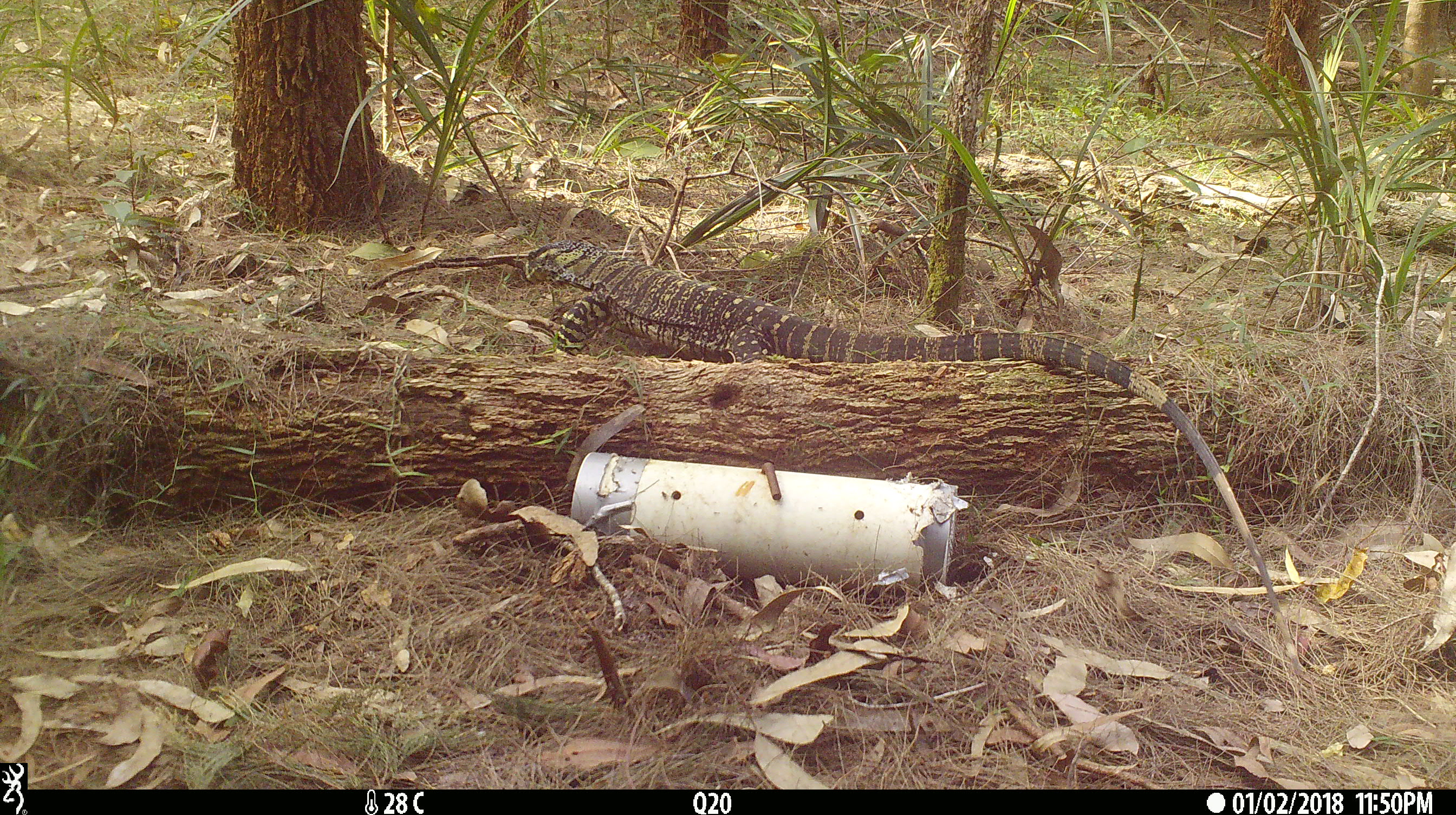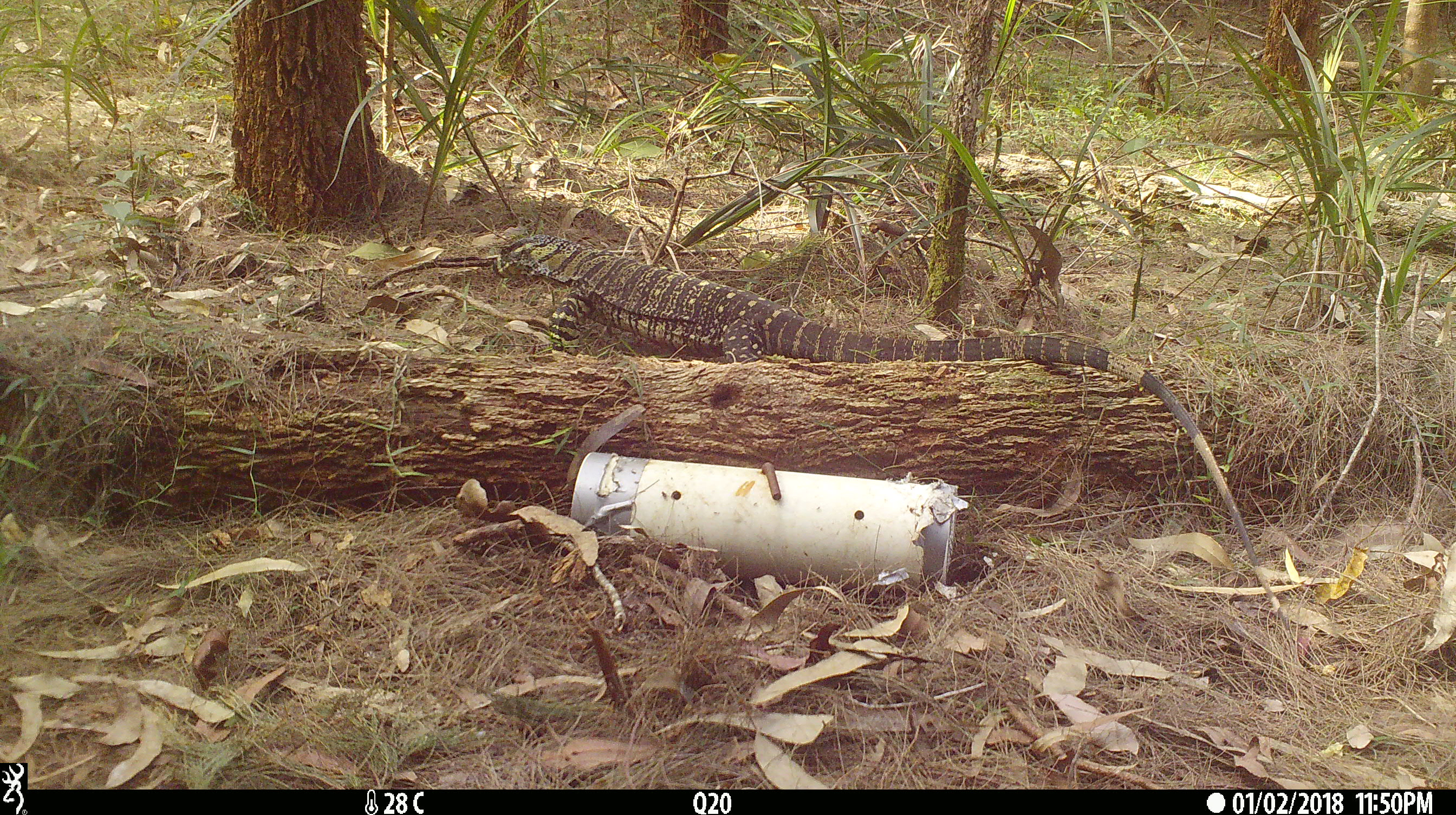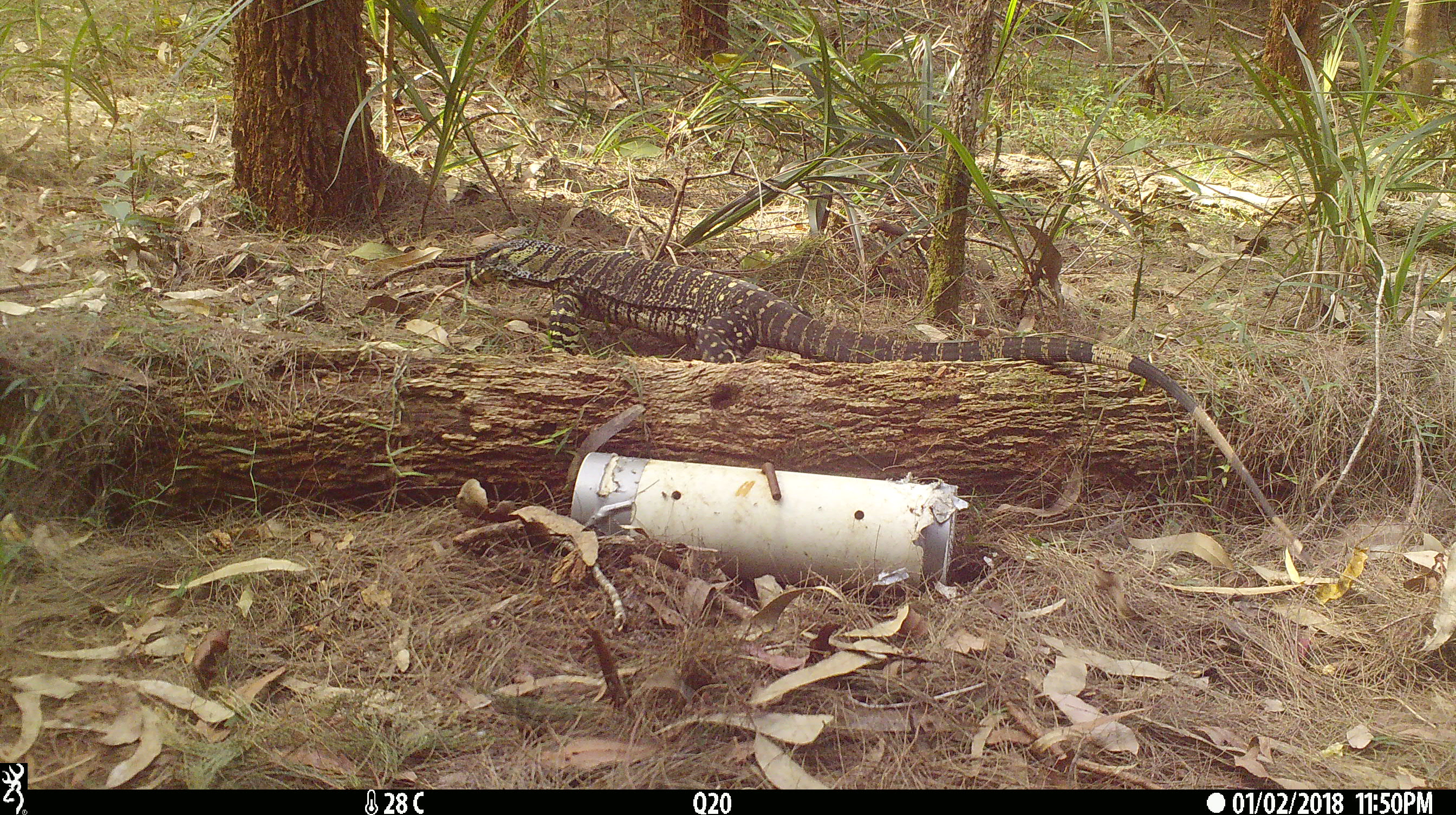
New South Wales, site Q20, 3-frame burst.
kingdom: Animalia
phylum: Chordata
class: Reptilia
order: Squamata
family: Varanidae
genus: Varanus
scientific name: Varanus varius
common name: lace monitor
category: goanna